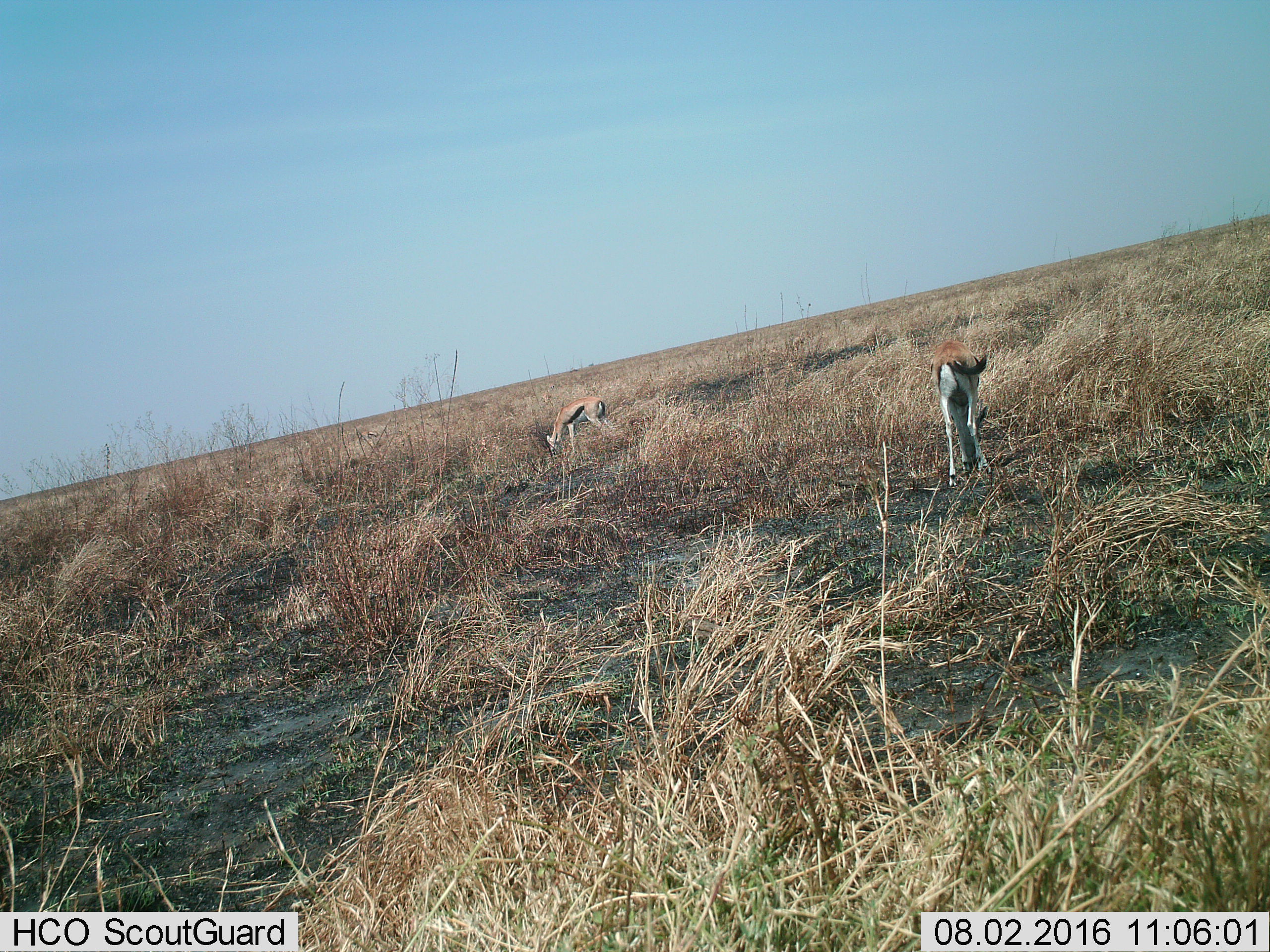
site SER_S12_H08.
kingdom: Animalia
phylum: Chordata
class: Mammalia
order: Artiodactyla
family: Bovidae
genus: Eudorcas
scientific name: Eudorcas thomsonii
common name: thomson's gazelle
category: gazellethomsons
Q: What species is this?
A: Gazellethomsons (thomson's gazelle) (Eudorcas thomsonii).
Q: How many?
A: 2.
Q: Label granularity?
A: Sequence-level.